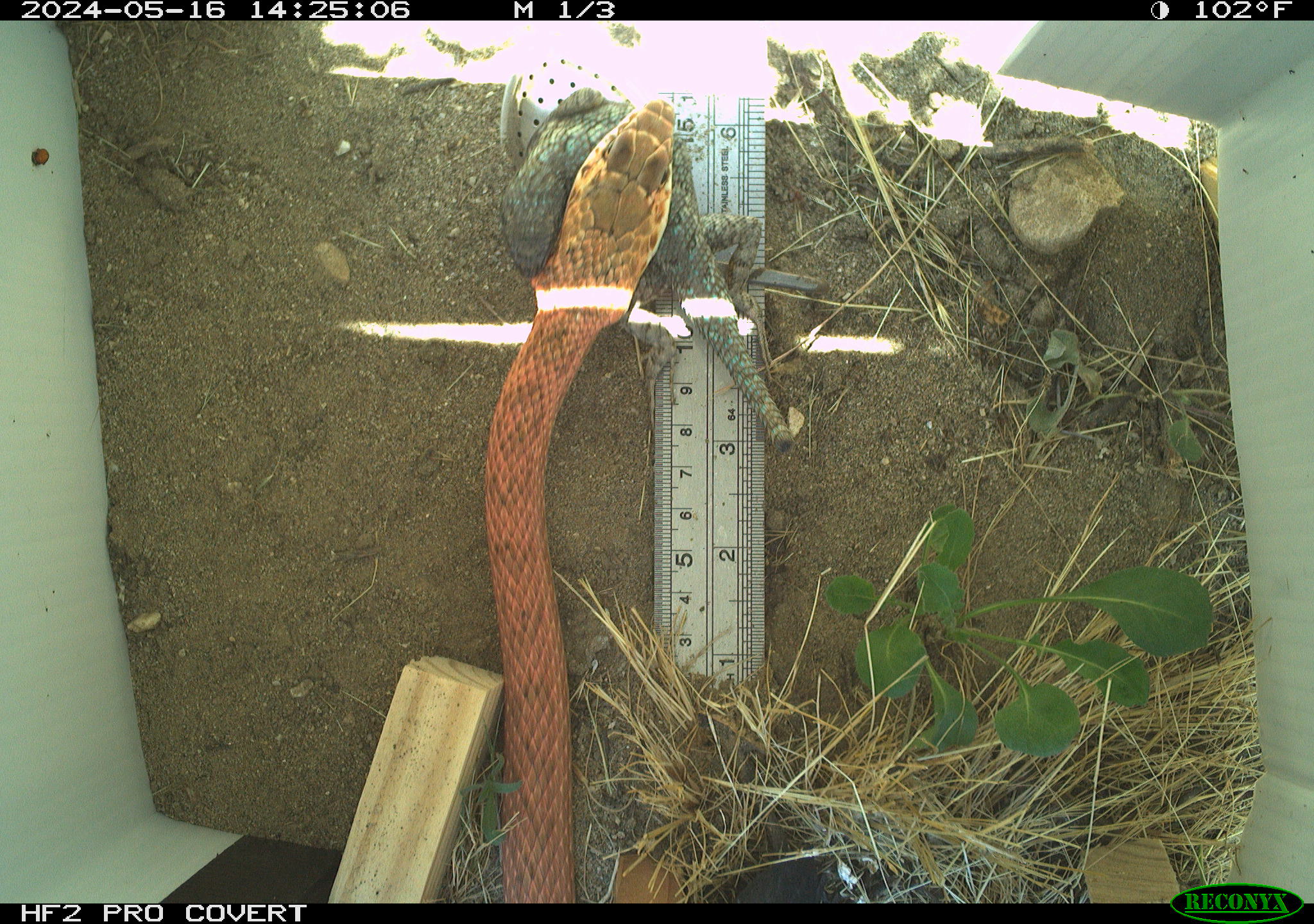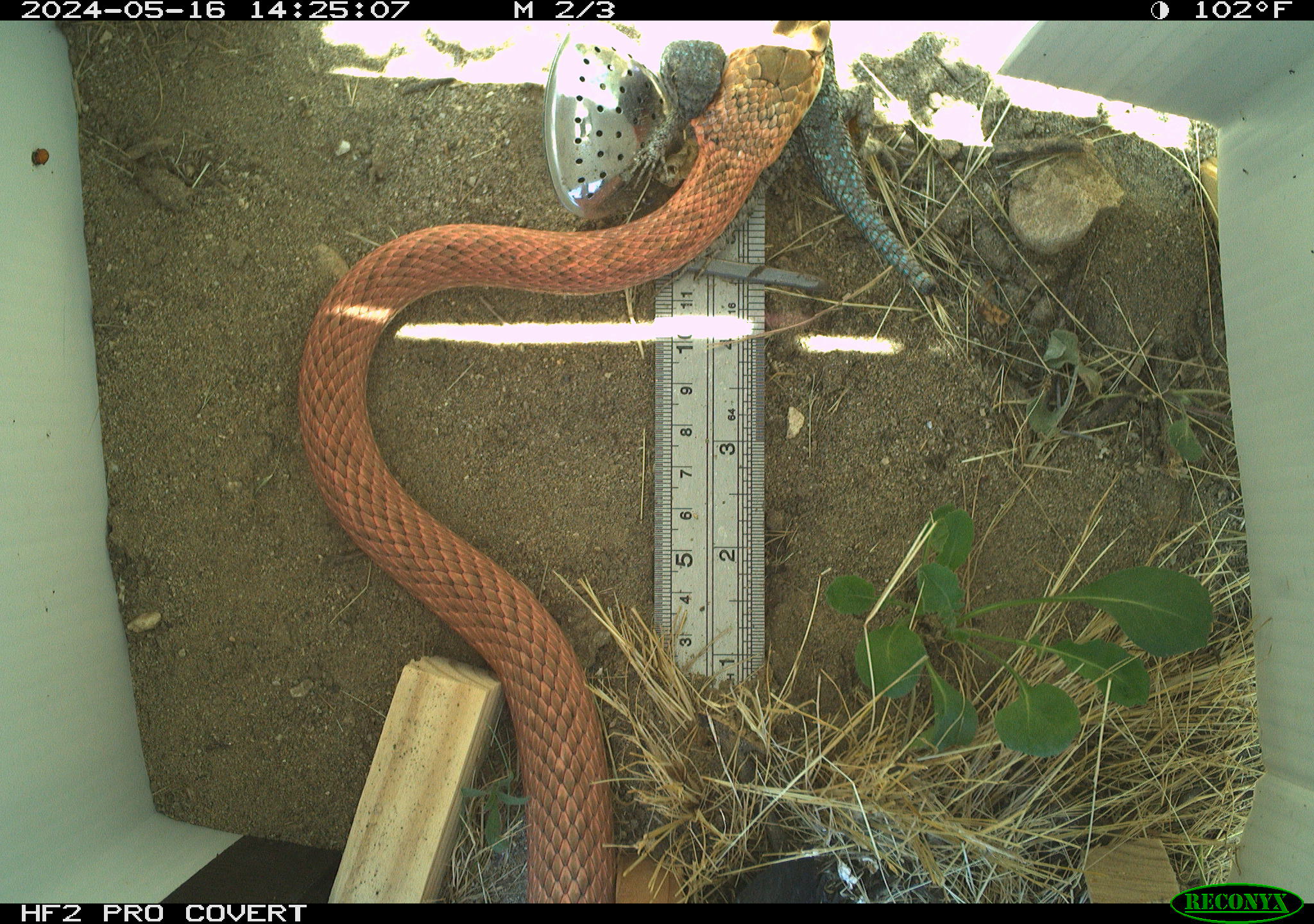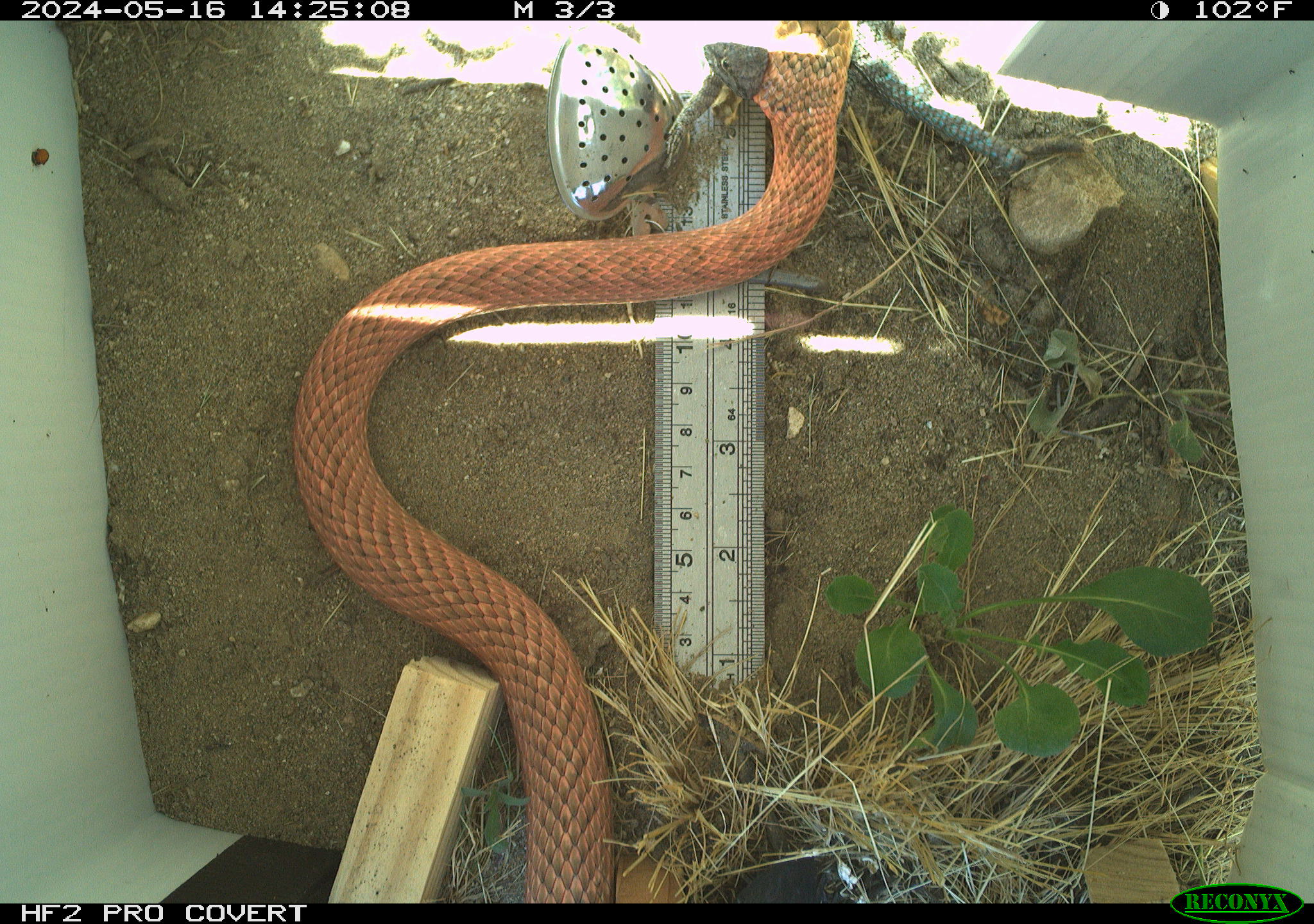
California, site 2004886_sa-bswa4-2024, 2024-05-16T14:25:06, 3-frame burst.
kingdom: Animalia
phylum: Chordata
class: Reptilia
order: Squamata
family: Colubridae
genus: Masticophis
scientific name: Masticophis flagellum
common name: coachwhip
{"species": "coachwhip (Masticophis flagellum)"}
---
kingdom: Animalia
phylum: Chordata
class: Reptilia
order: Squamata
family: Phrynosomatidae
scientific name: Phrynosomatidae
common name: north american spiny lizards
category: sceloporus/uta species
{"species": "sceloporus/uta species (north american spiny lizards) (Phrynosomatidae)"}